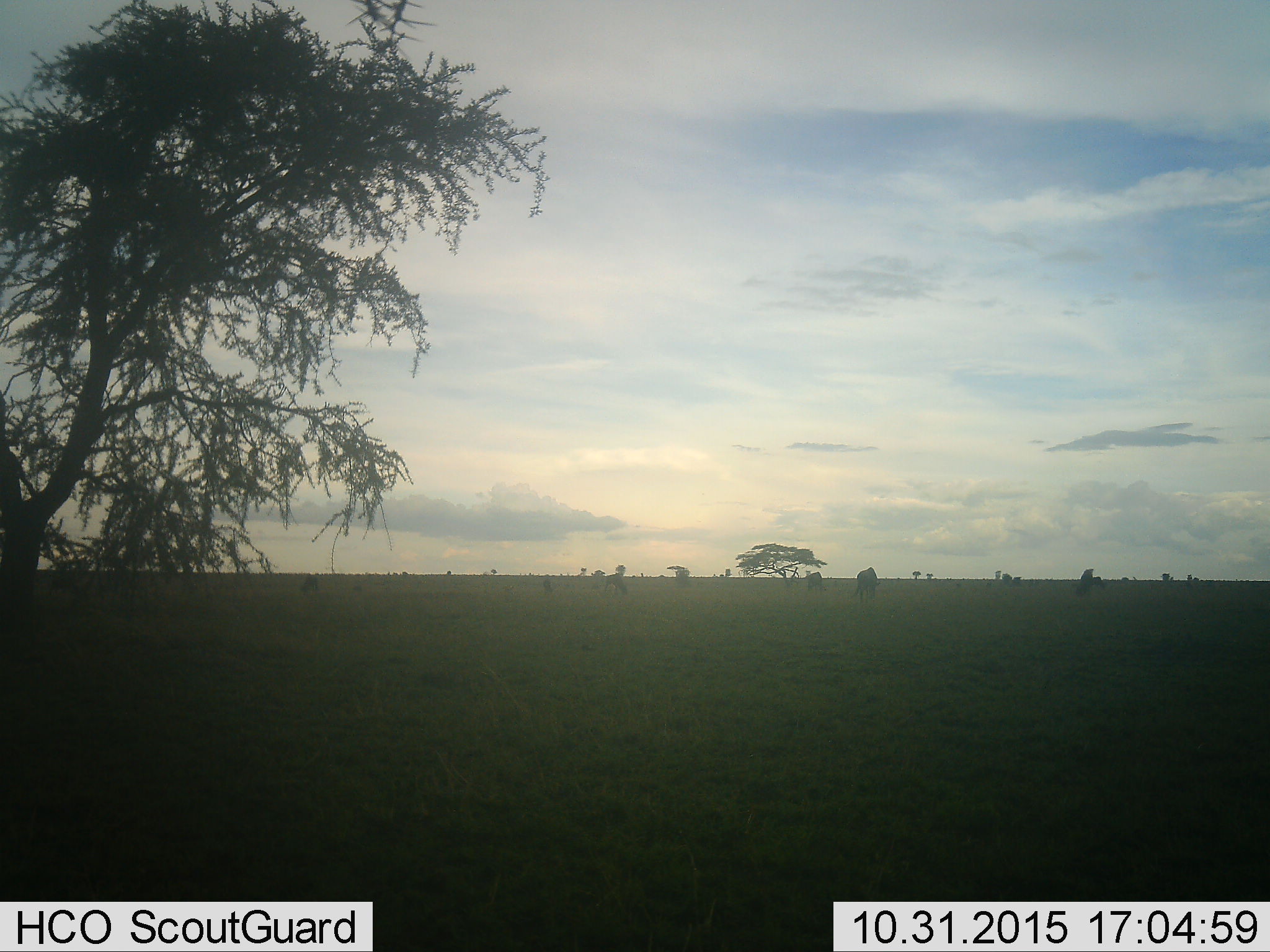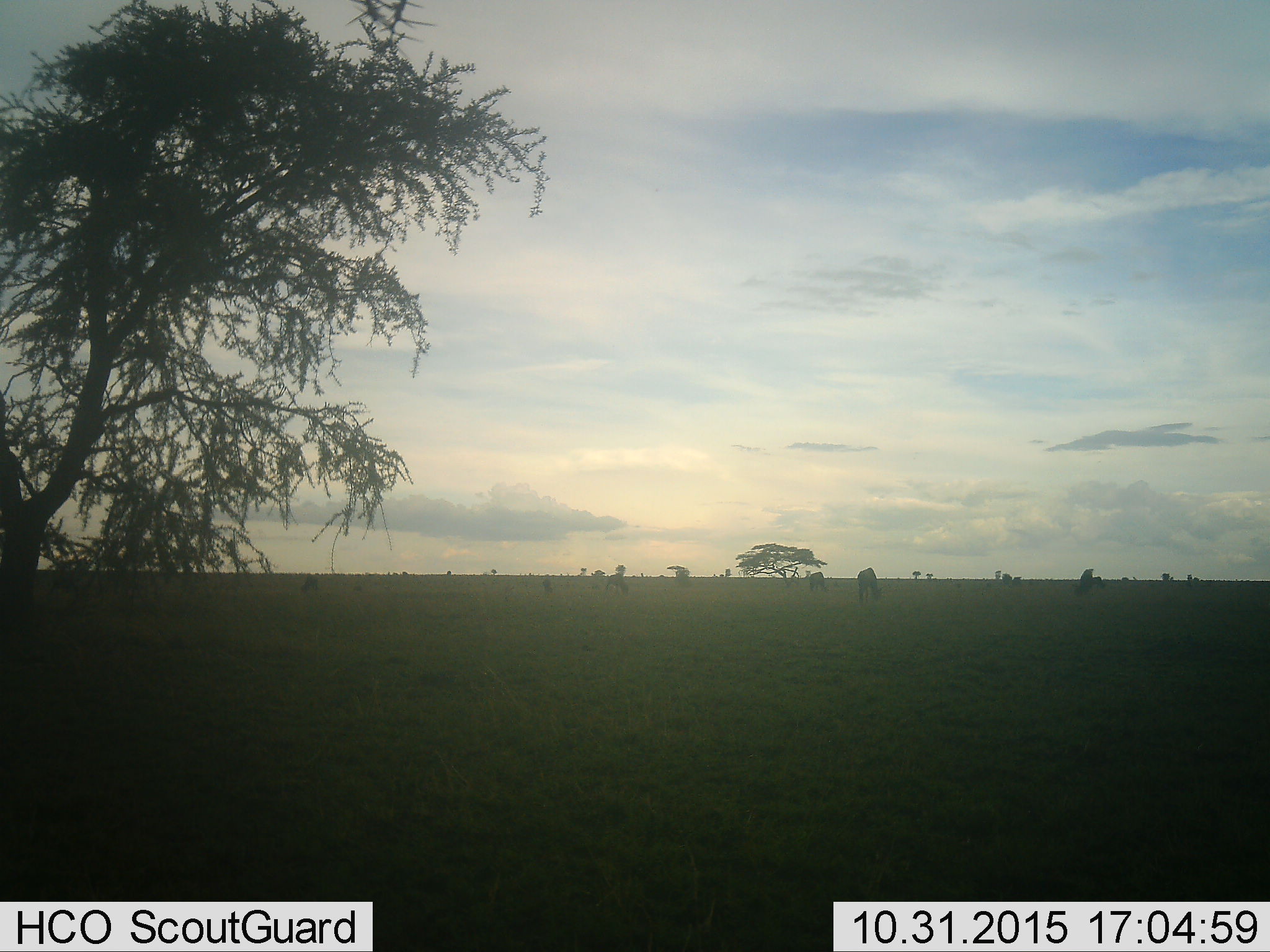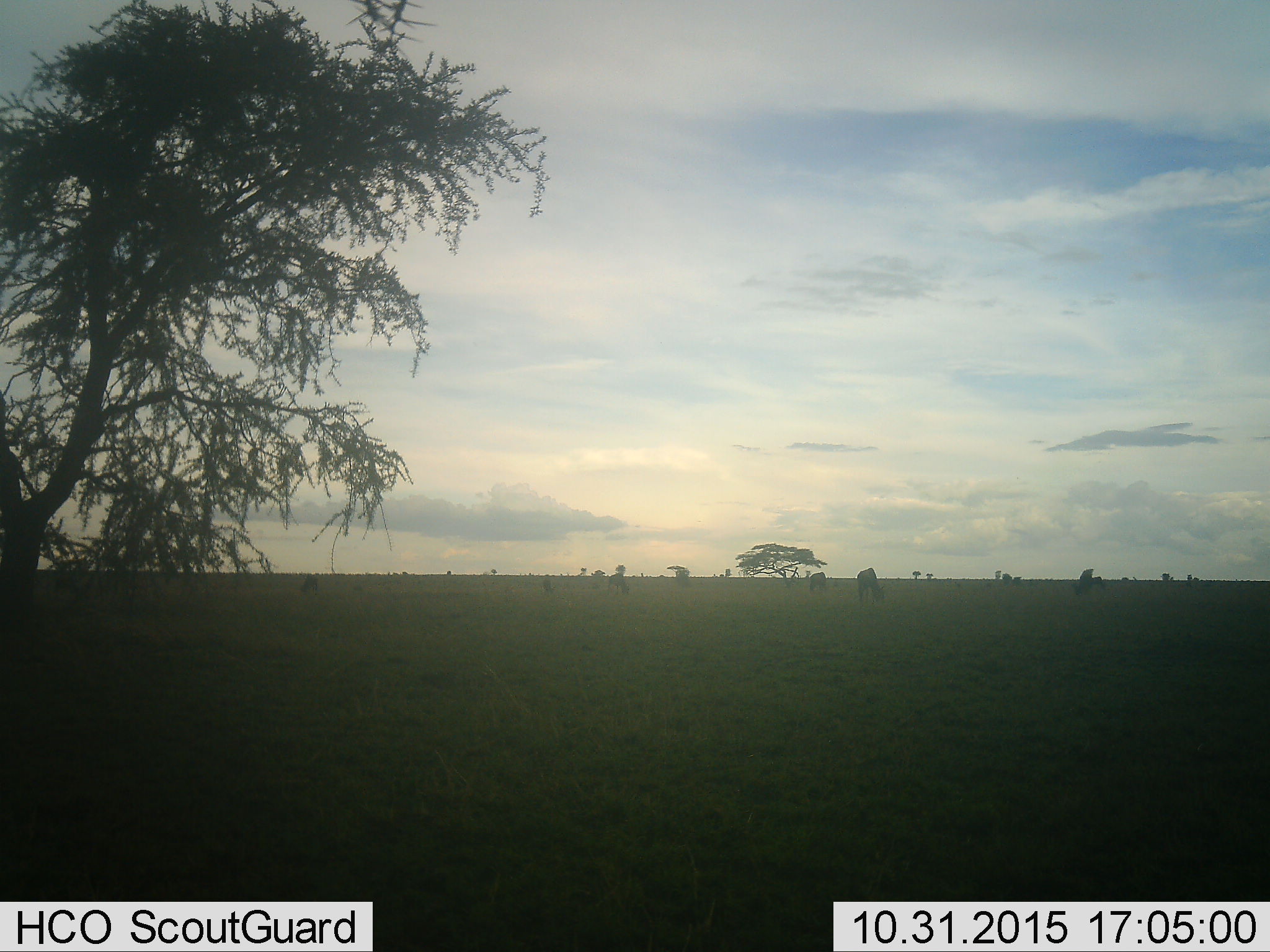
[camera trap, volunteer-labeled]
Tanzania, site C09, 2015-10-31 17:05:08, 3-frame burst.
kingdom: Animalia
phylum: Chordata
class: Mammalia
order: Artiodactyla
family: Bovidae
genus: Connochaetes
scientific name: Connochaetes taurinus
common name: blue wildebeest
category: wildebeest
Wildebeest (blue wildebeest) (Connochaetes taurinus), count 8. Behavior (volunteer vote fractions): standing 43%, resting 0%, moving 29%, interacting 0%. Young present (vote fraction): 0%. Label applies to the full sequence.